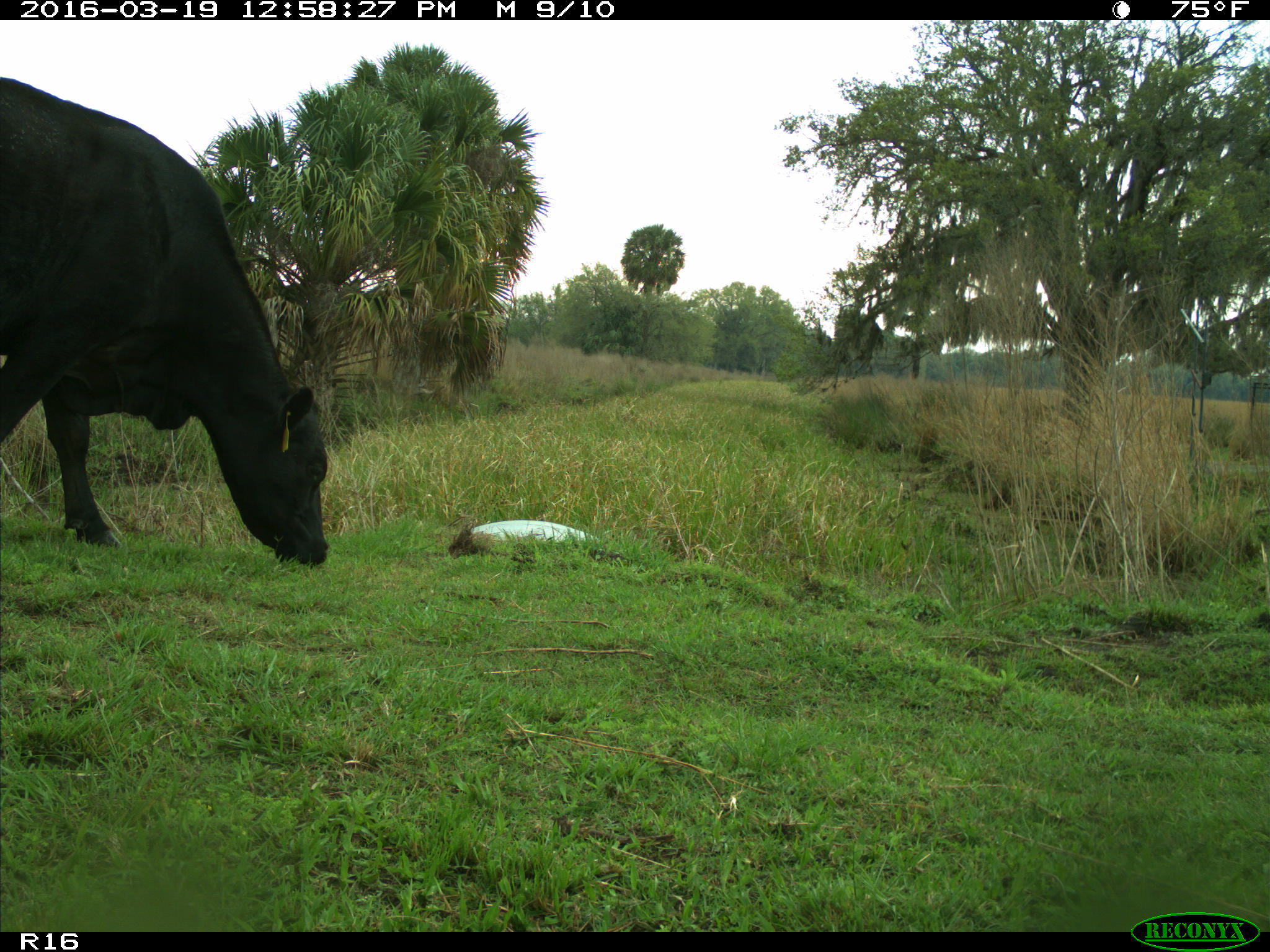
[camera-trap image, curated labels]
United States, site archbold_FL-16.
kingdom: Animalia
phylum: Chordata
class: Mammalia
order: Artiodactyla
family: Bovidae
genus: Bos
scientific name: Bos taurus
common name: domestic cow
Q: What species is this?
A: Bos taurus (domestic cow).